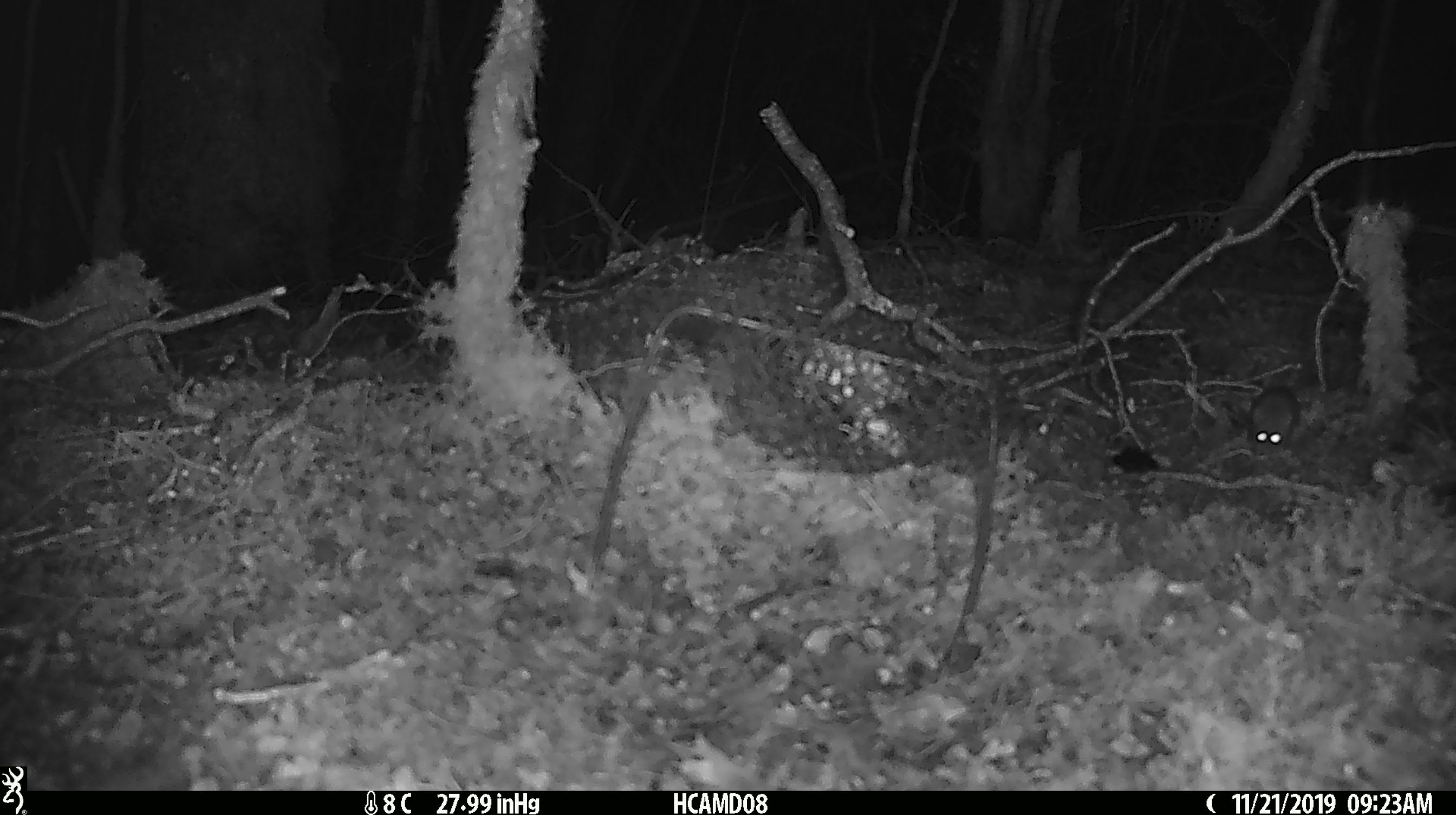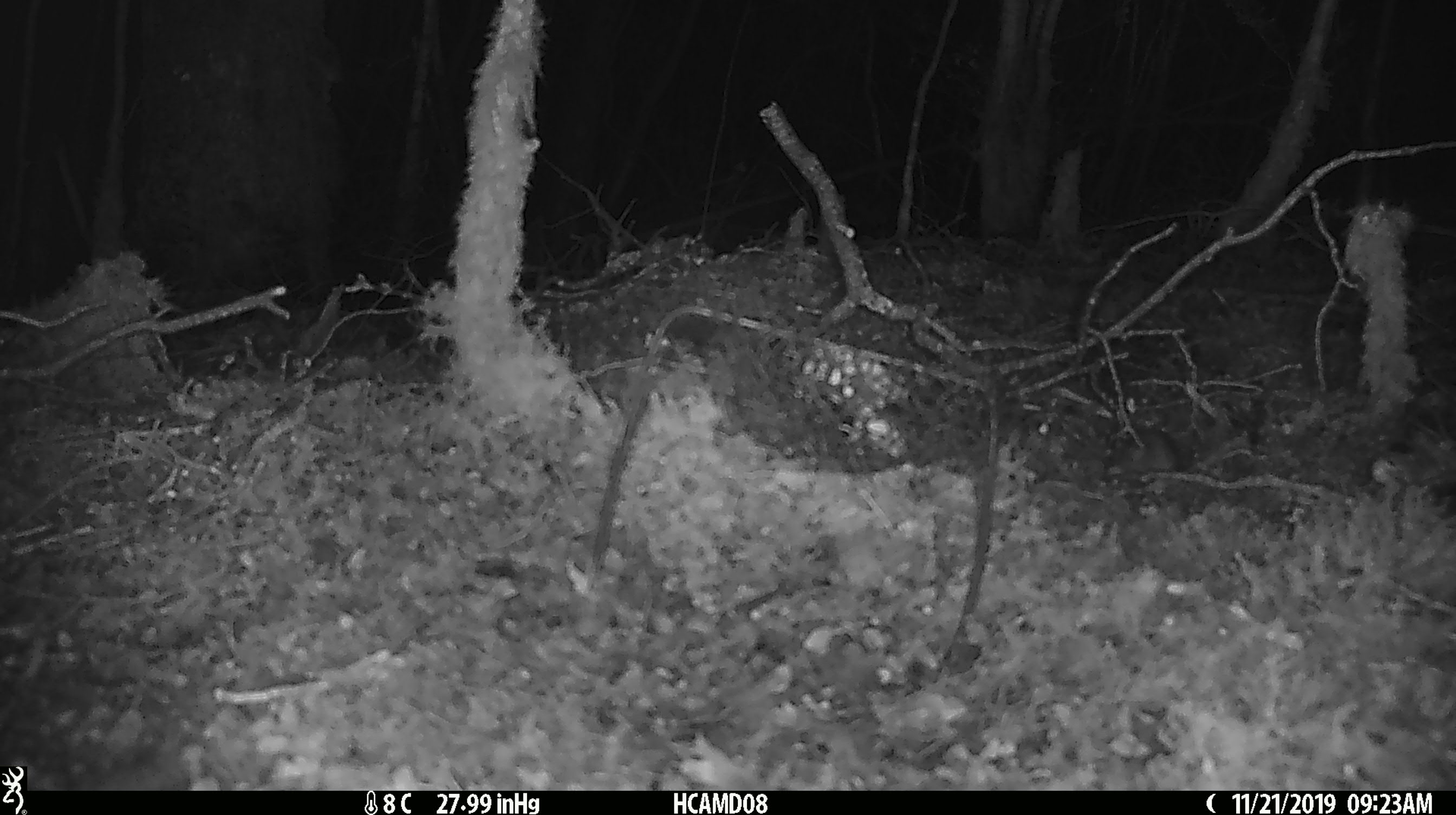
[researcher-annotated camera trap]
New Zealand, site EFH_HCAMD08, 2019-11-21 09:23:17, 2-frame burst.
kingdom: Animalia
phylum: Chordata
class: Mammalia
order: Rodentia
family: Muridae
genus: Mus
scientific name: Mus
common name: mouse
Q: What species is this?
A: Mouse (Mus).